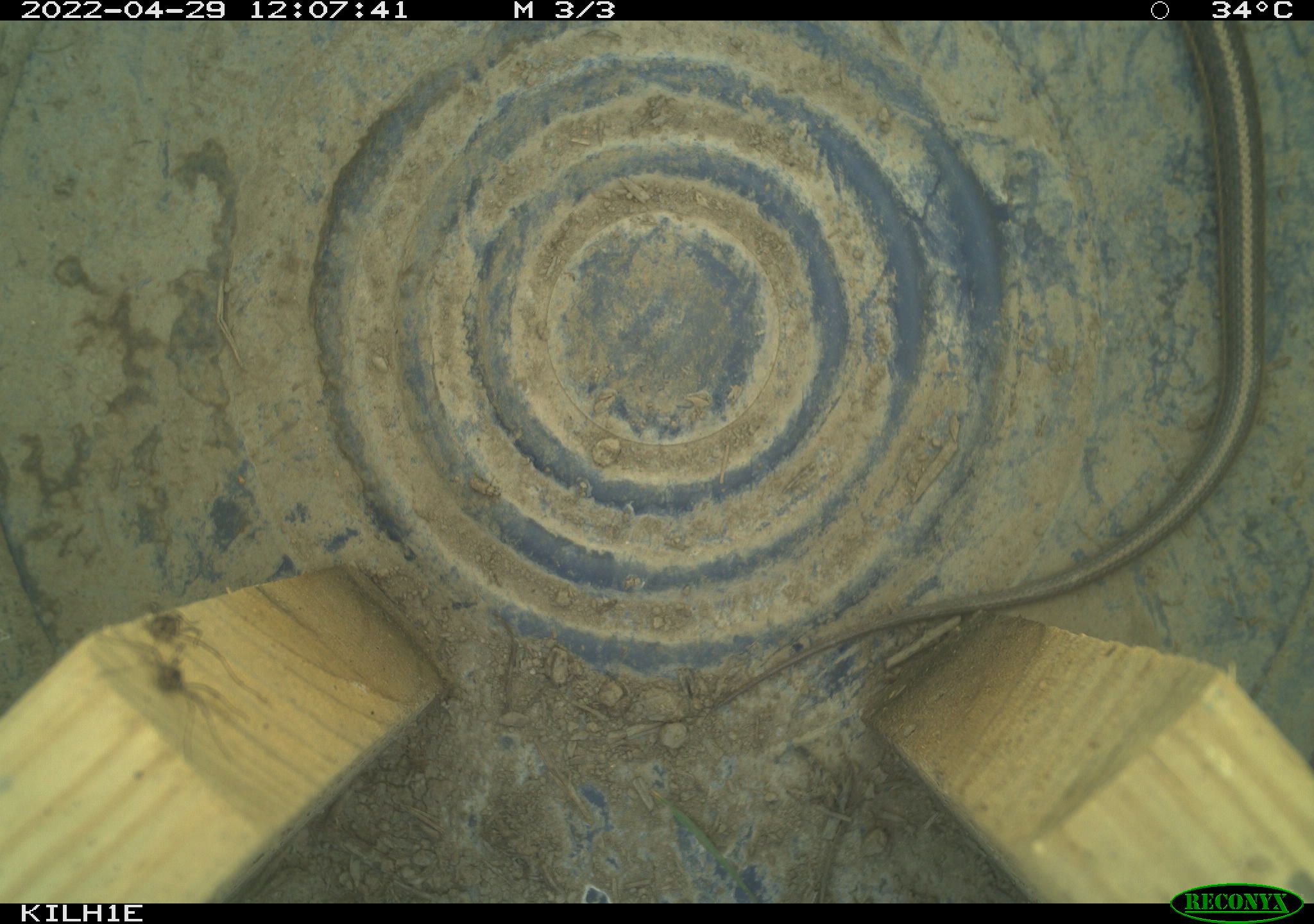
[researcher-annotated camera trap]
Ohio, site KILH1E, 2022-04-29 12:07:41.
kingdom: Animalia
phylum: Chordata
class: Reptilia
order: Squamata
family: Colubridae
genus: Thamnophis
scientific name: Thamnophis sirtalis sirtalis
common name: eastern gartersnake